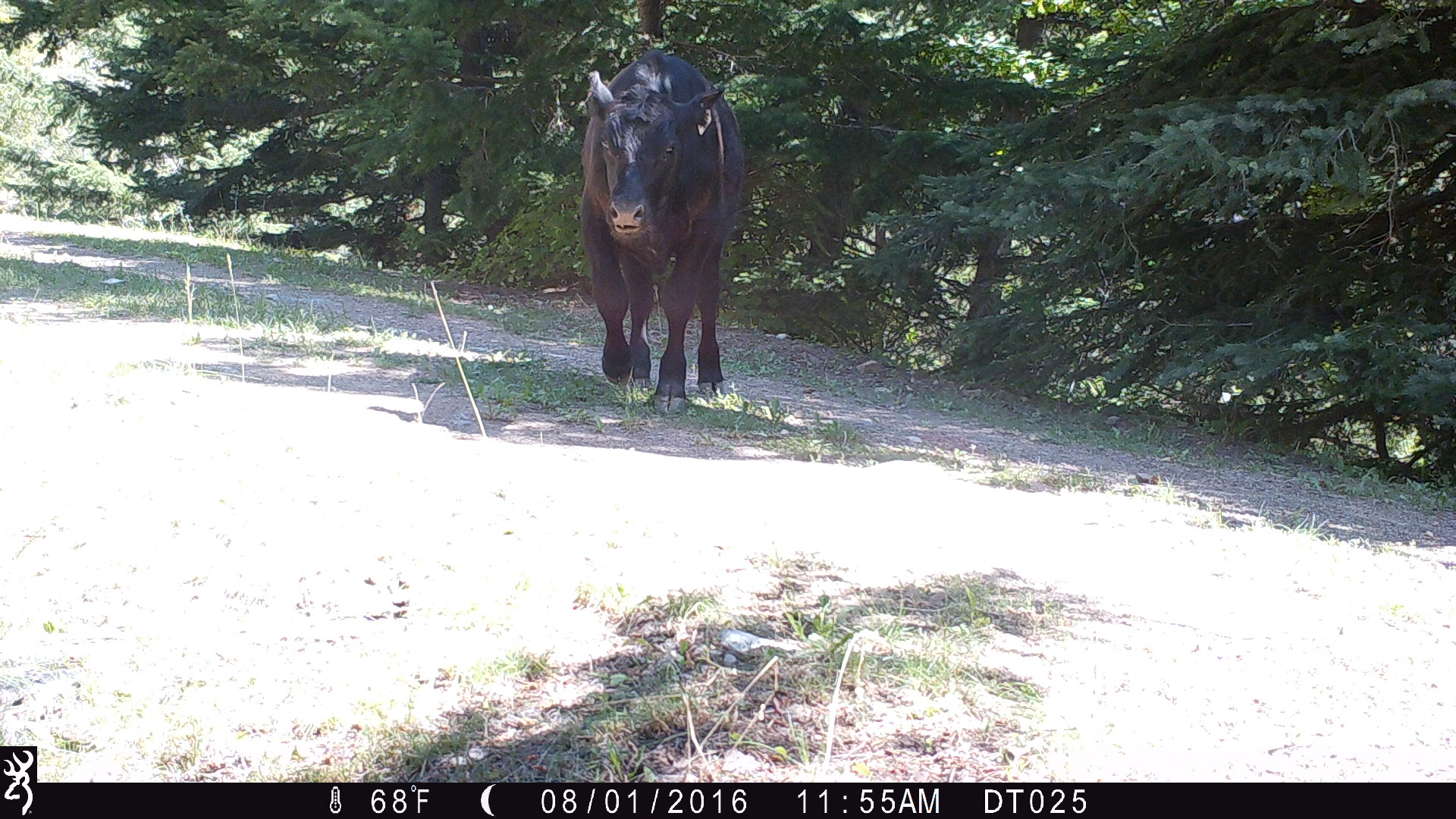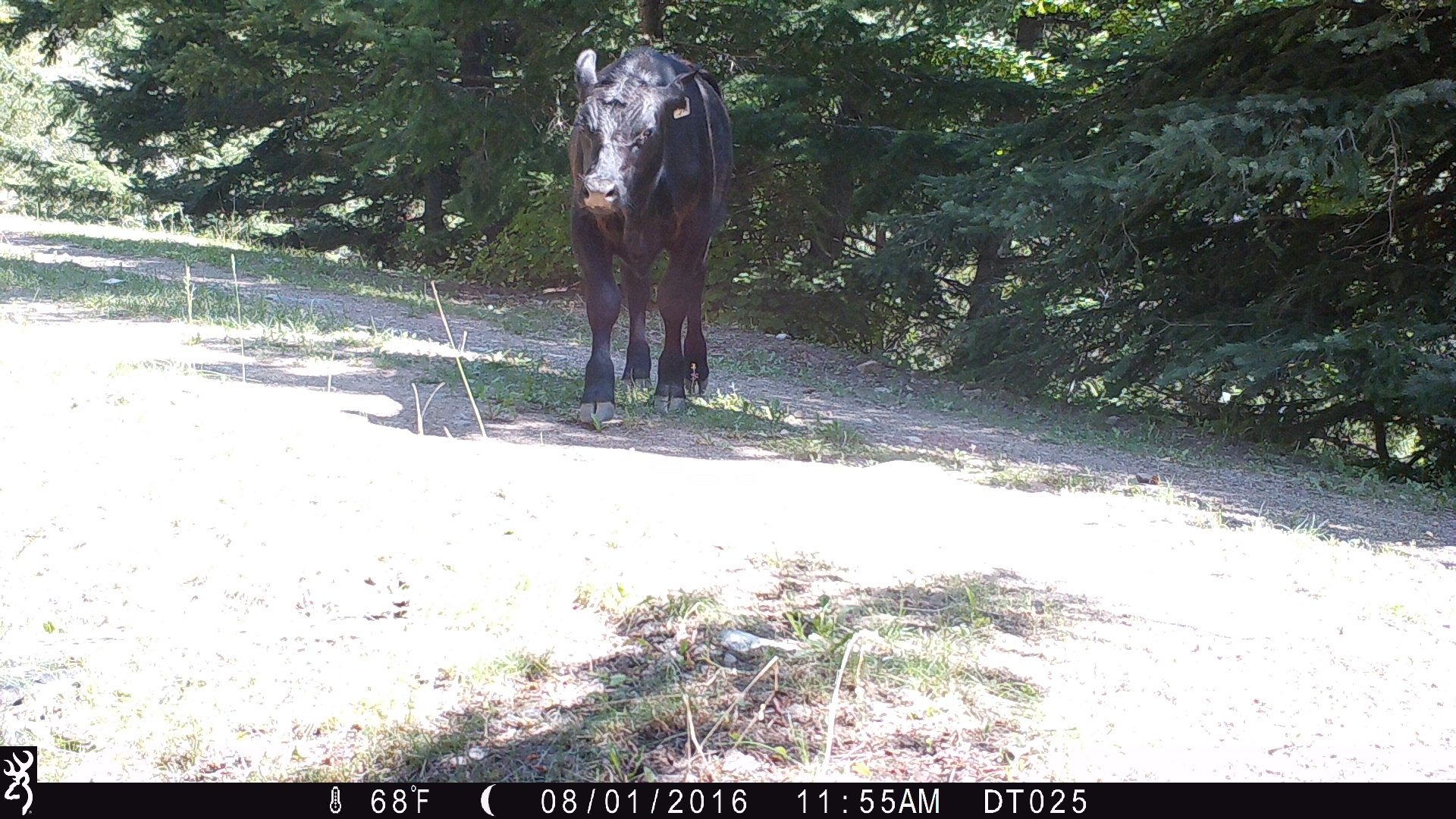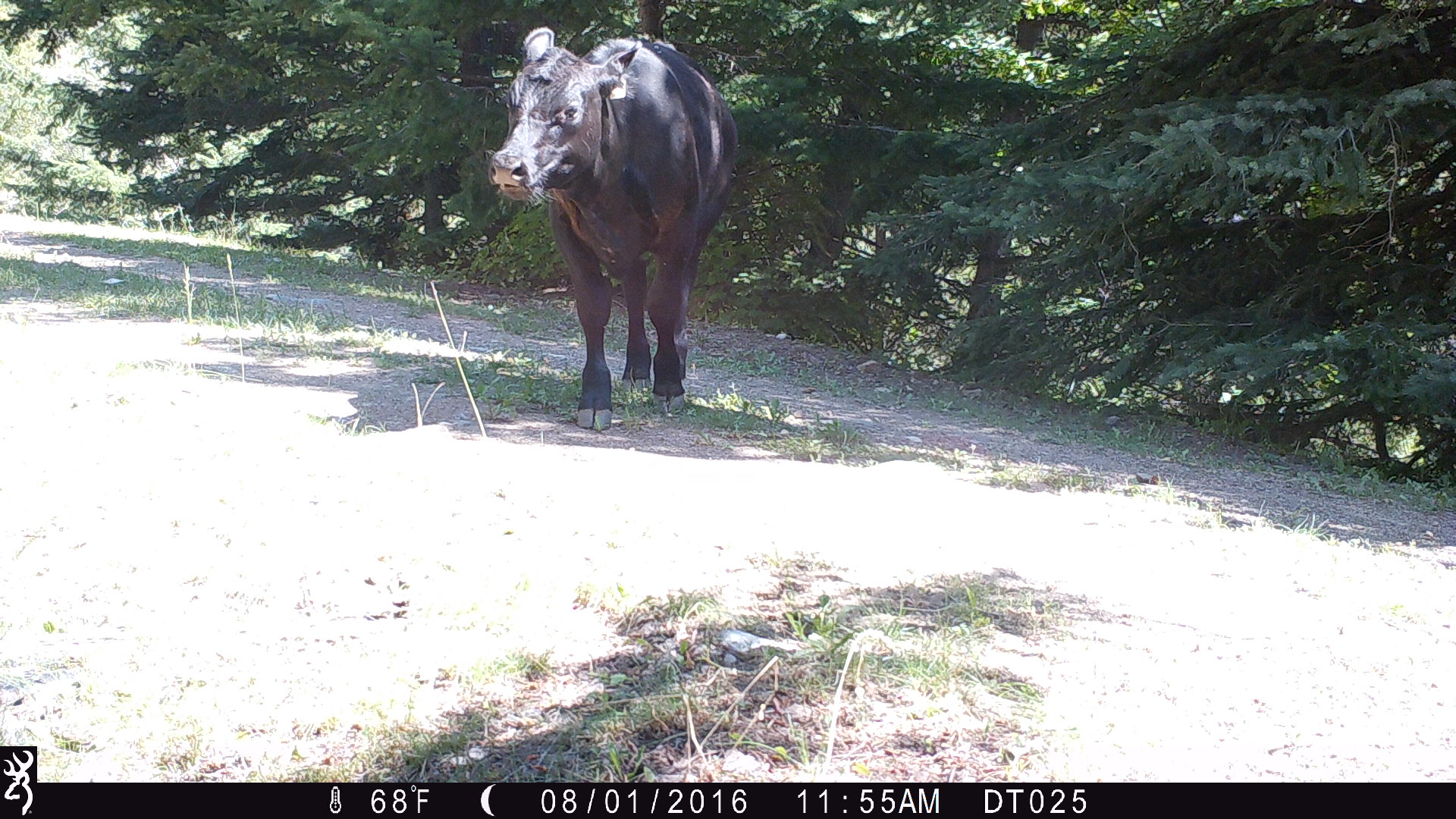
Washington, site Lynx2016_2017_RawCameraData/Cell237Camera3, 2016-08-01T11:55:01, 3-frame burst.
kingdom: Animalia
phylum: Chordata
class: Mammalia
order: Artiodactyla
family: Bovidae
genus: Bos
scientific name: Bos taurus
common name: domestic cattle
Domestic cattle (Bos taurus). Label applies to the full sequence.